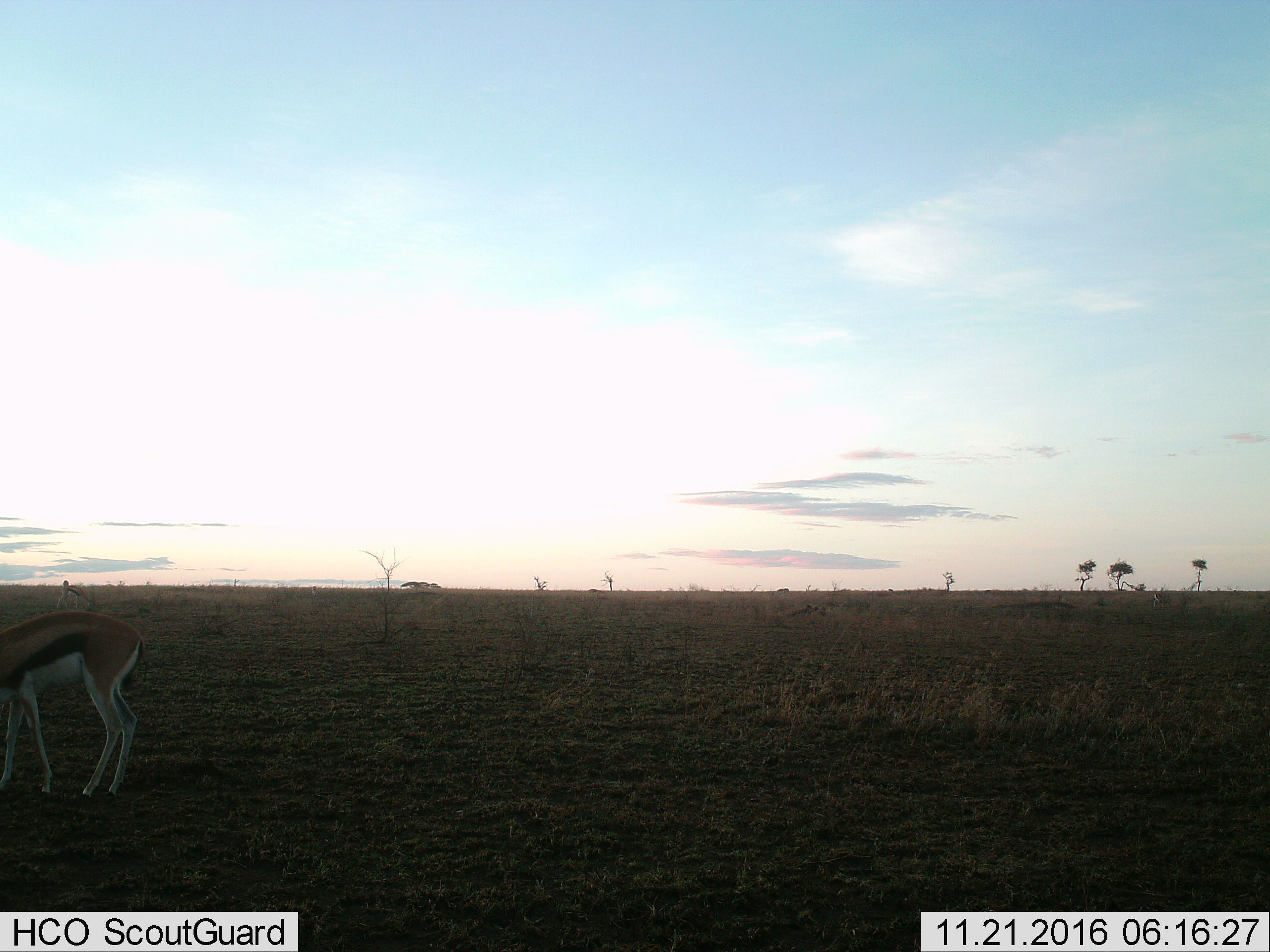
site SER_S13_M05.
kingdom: Animalia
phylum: Chordata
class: Mammalia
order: Artiodactyla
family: Bovidae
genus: Eudorcas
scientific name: Eudorcas thomsonii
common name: thomson's gazelle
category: gazellethomsons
Gazellethomsons (thomson's gazelle) (Eudorcas thomsonii), count 2. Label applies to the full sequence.